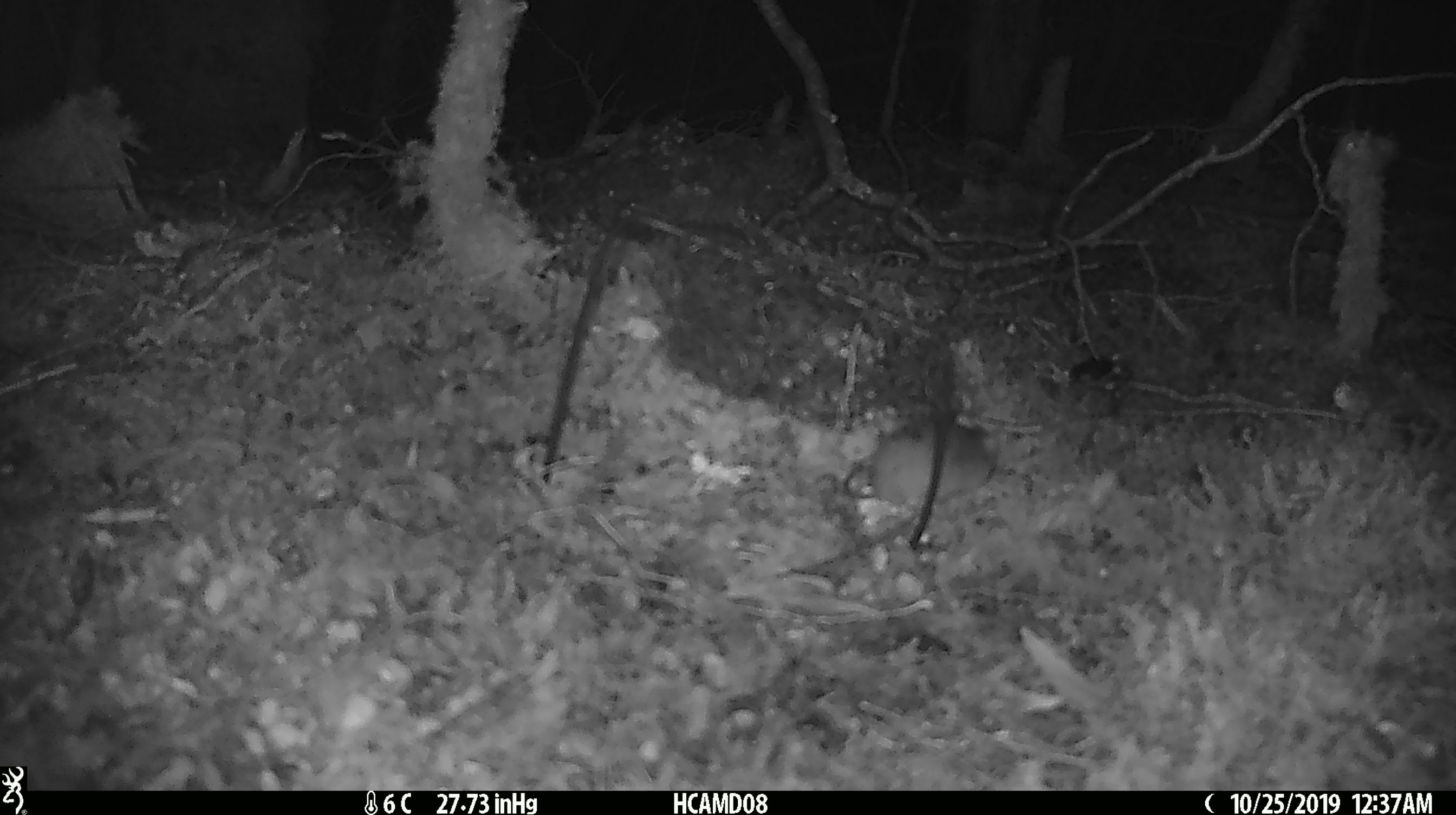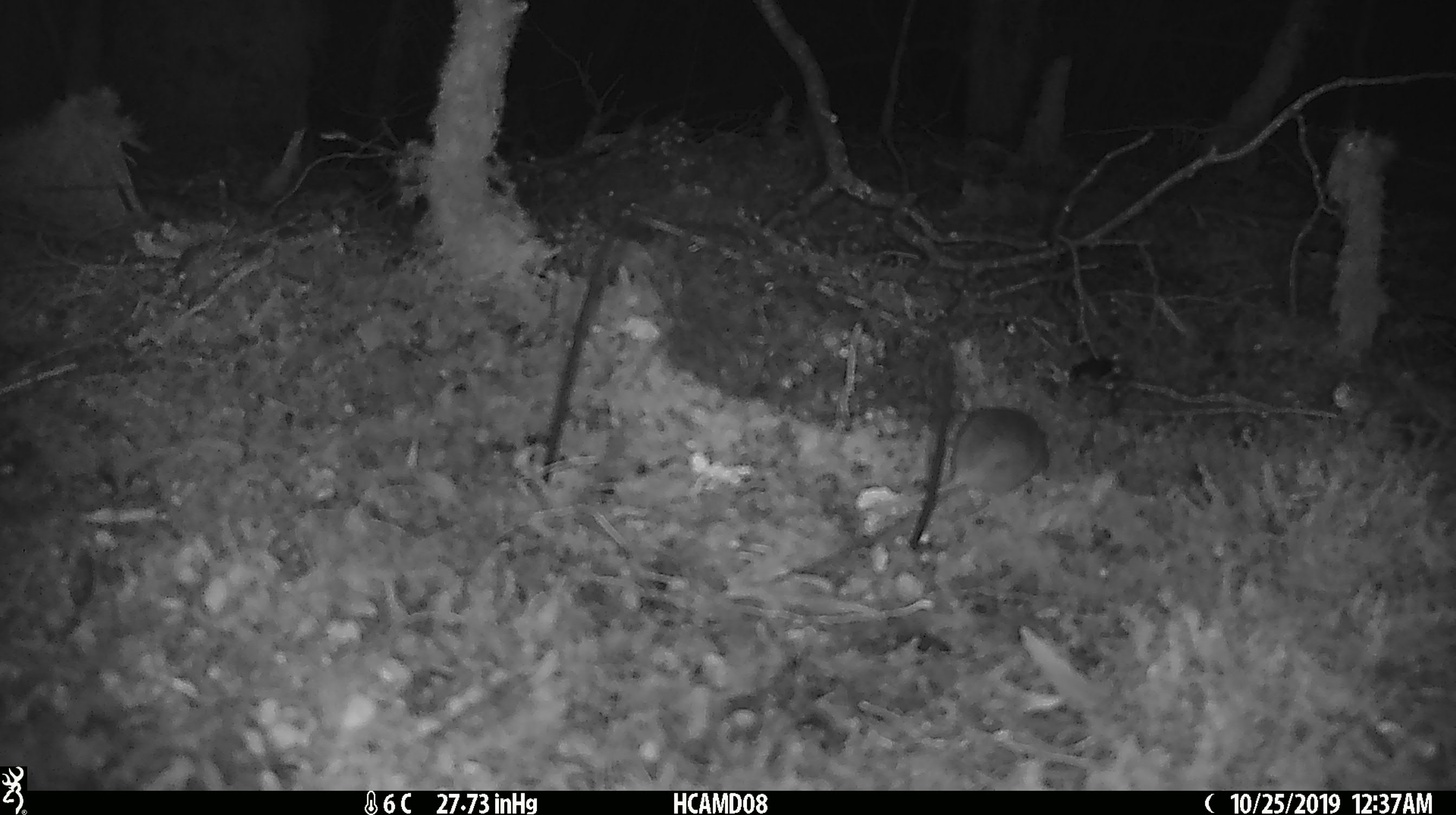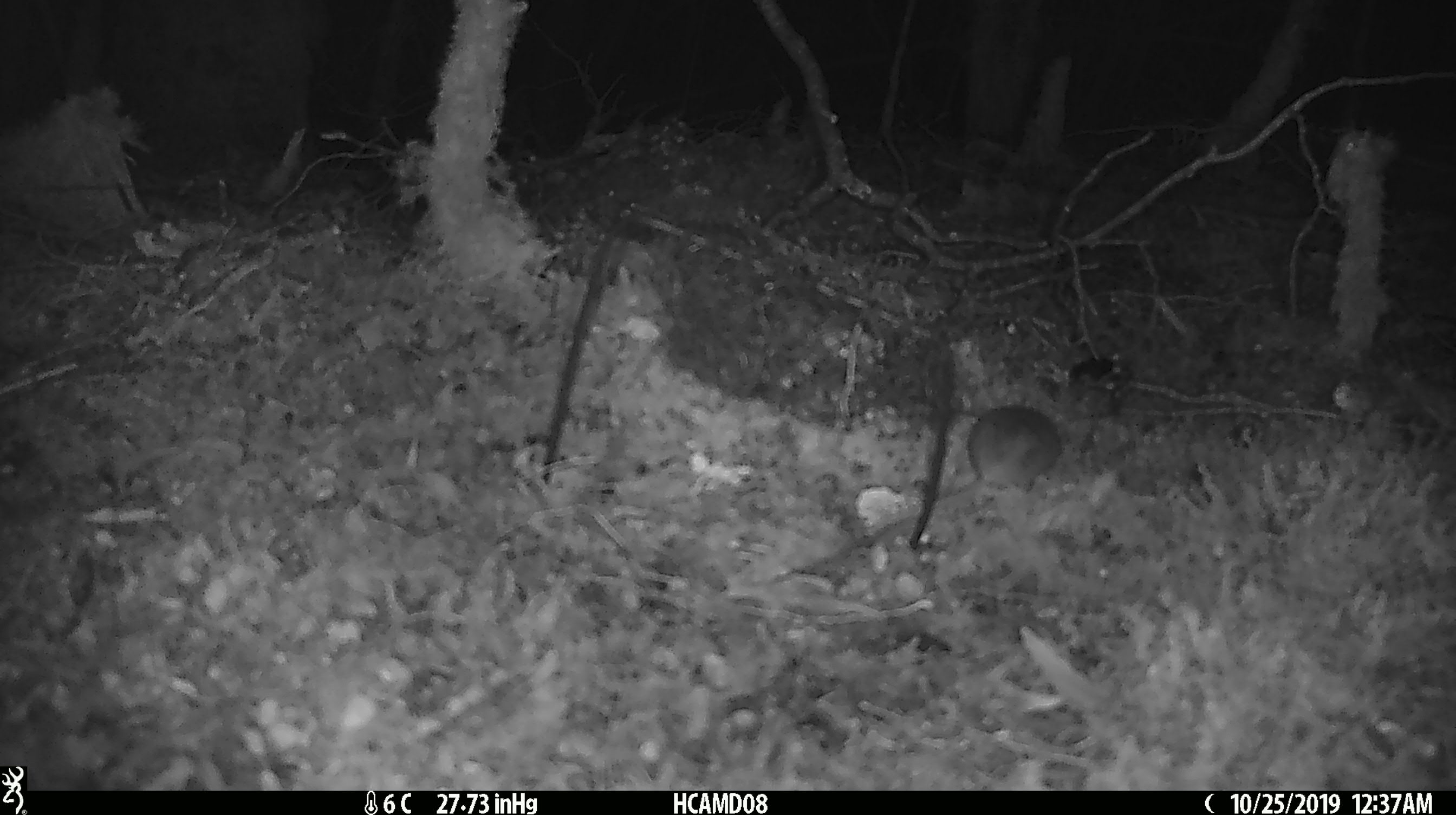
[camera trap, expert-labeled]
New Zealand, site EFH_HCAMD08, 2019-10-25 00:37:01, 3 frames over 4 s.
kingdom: Animalia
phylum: Chordata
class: Mammalia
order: Rodentia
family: Muridae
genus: Mus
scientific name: Mus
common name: mouse